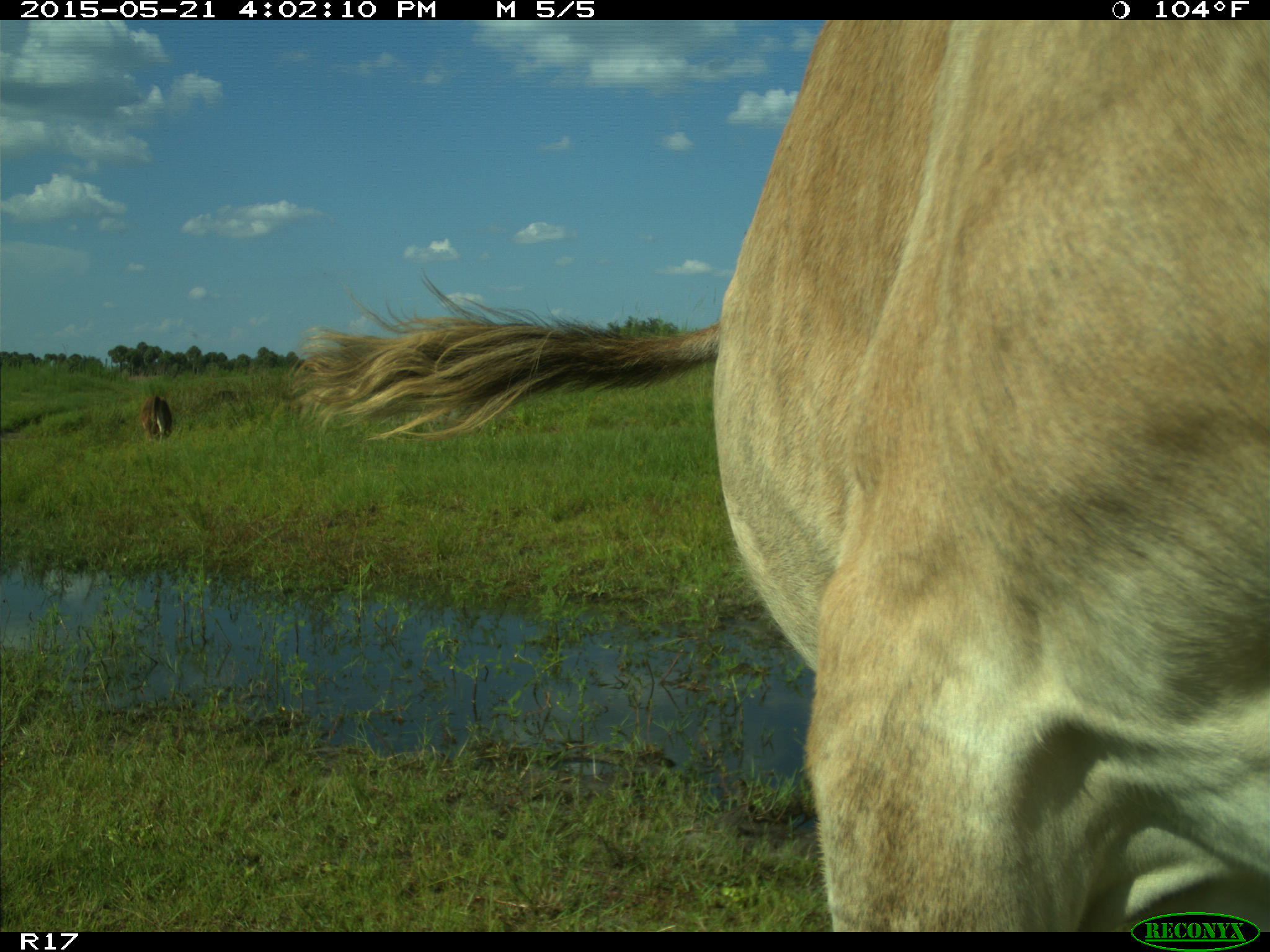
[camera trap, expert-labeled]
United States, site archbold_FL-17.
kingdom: Animalia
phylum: Chordata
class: Mammalia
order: Artiodactyla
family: Bovidae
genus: Bos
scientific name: Bos taurus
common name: domestic cow